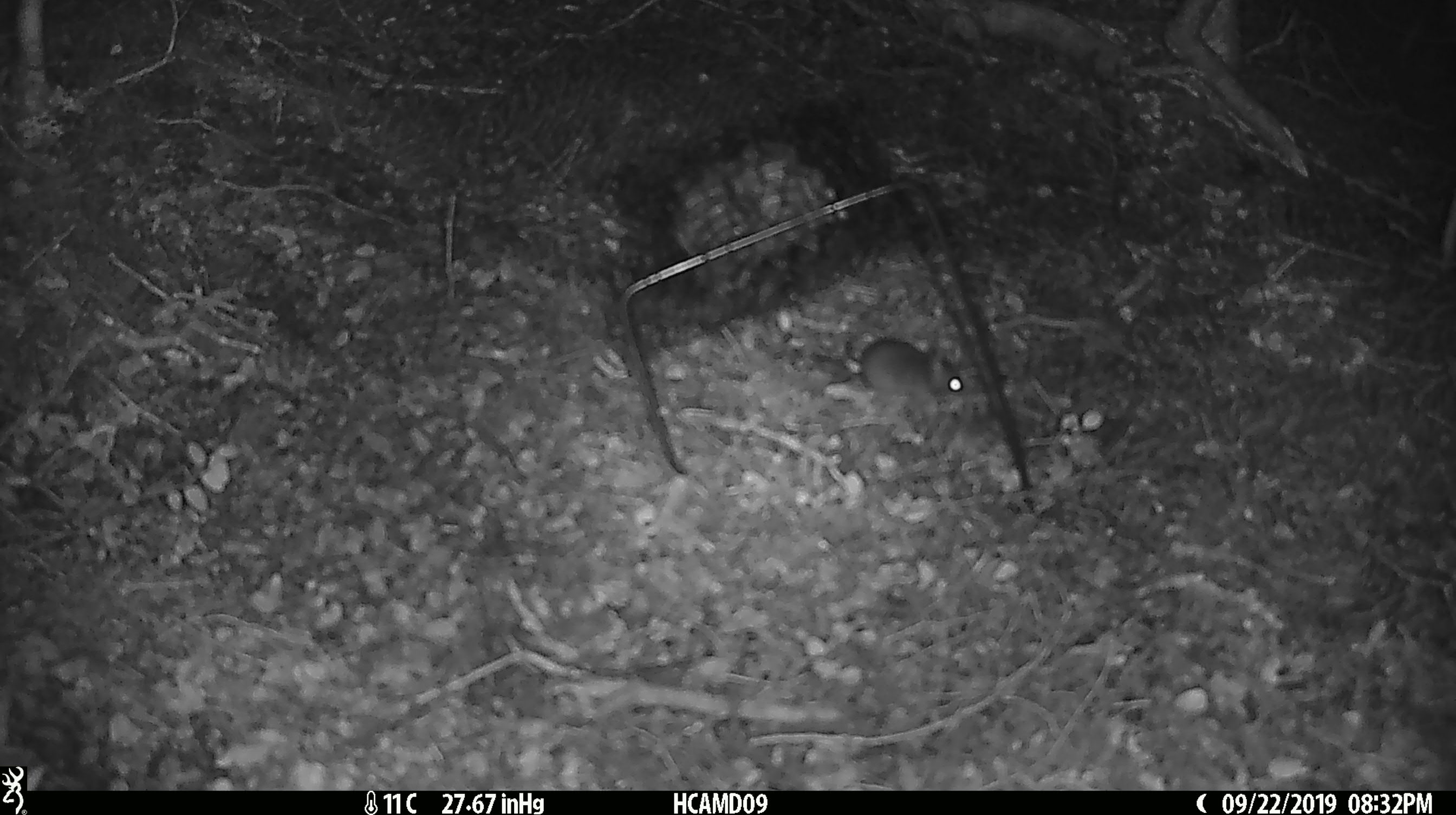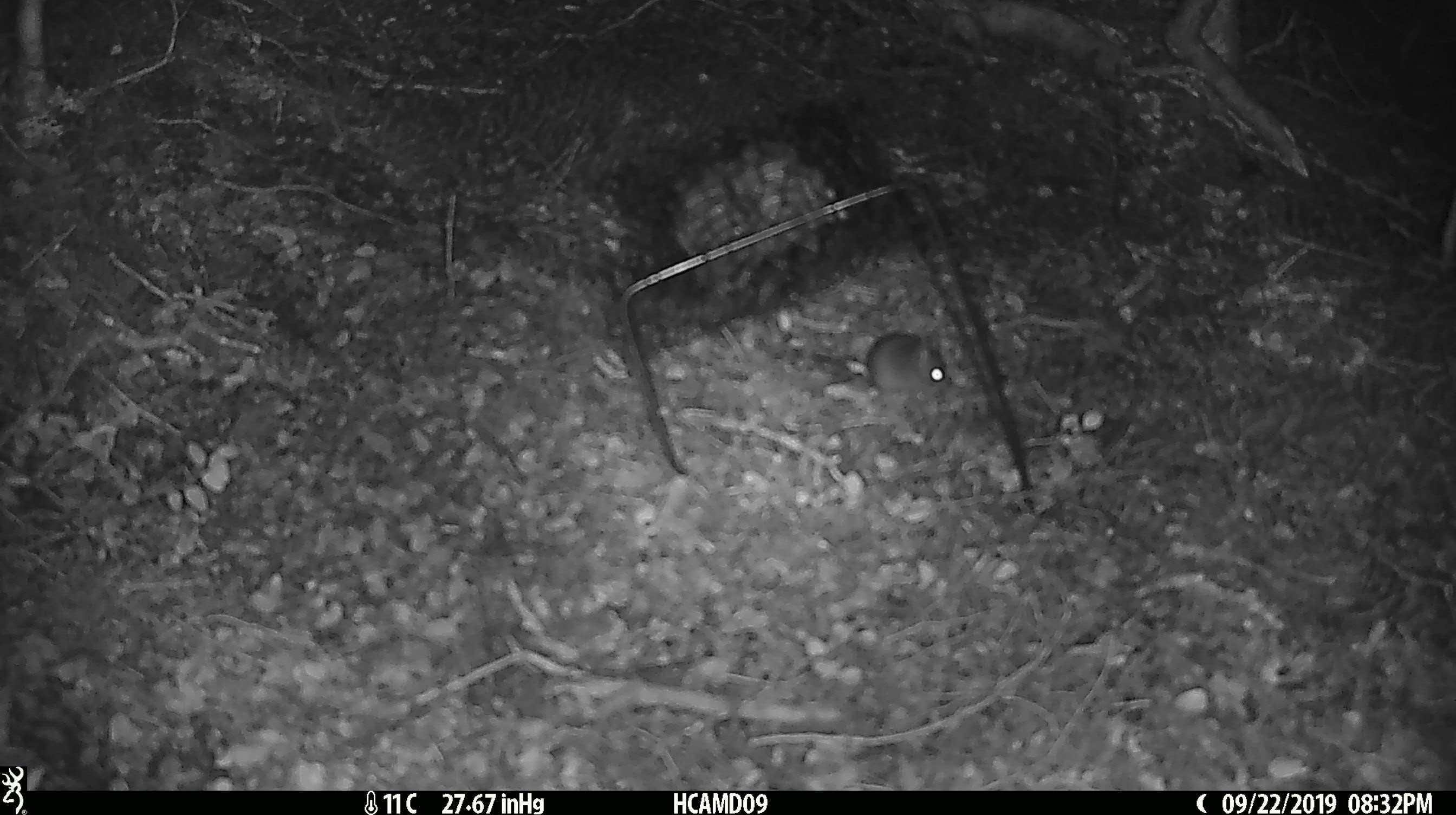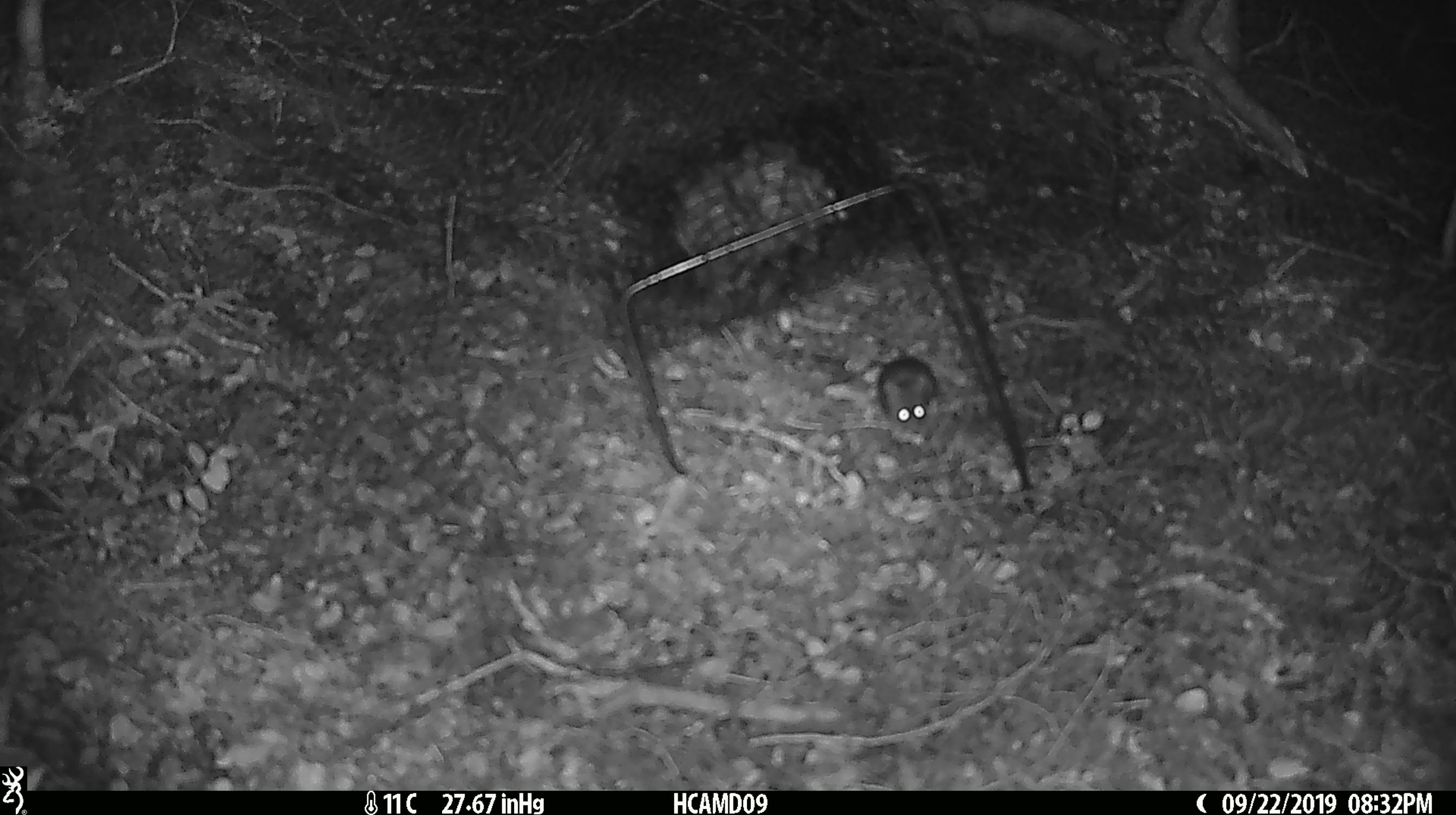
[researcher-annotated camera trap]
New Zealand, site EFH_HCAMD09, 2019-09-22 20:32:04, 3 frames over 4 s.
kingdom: Animalia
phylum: Chordata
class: Mammalia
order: Rodentia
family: Muridae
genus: Mus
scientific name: Mus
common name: mouse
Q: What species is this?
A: Mouse (Mus).